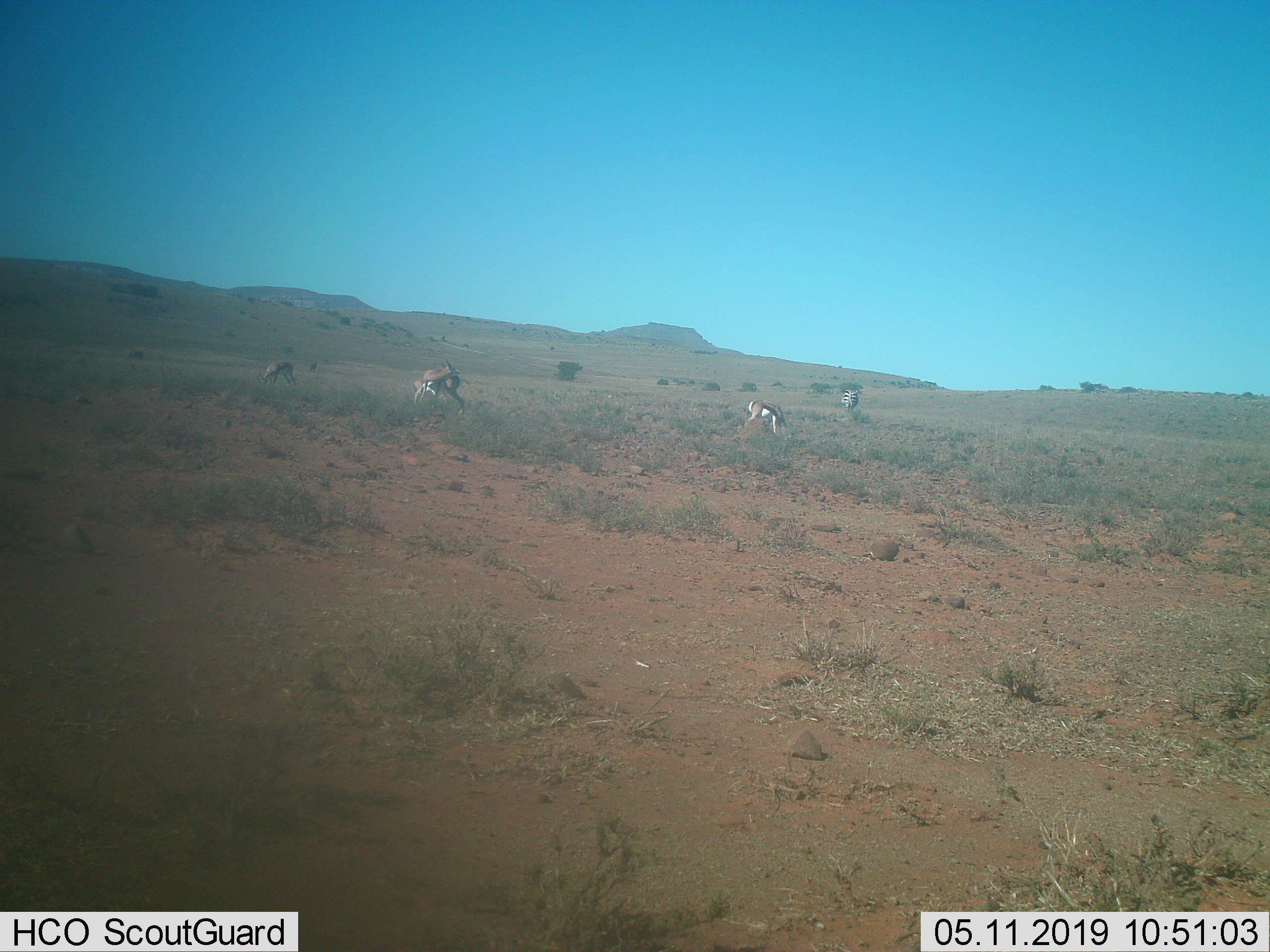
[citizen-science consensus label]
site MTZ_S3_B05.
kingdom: Animalia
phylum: Chordata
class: Mammalia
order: Artiodactyla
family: Bovidae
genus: Antidorcas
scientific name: Antidorcas marsupialis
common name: springbok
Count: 4.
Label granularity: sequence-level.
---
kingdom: Animalia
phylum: Chordata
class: Mammalia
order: Perissodactyla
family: Equidae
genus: Equus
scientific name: Equus zebra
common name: mountain zebra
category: zebramountain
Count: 1.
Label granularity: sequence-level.